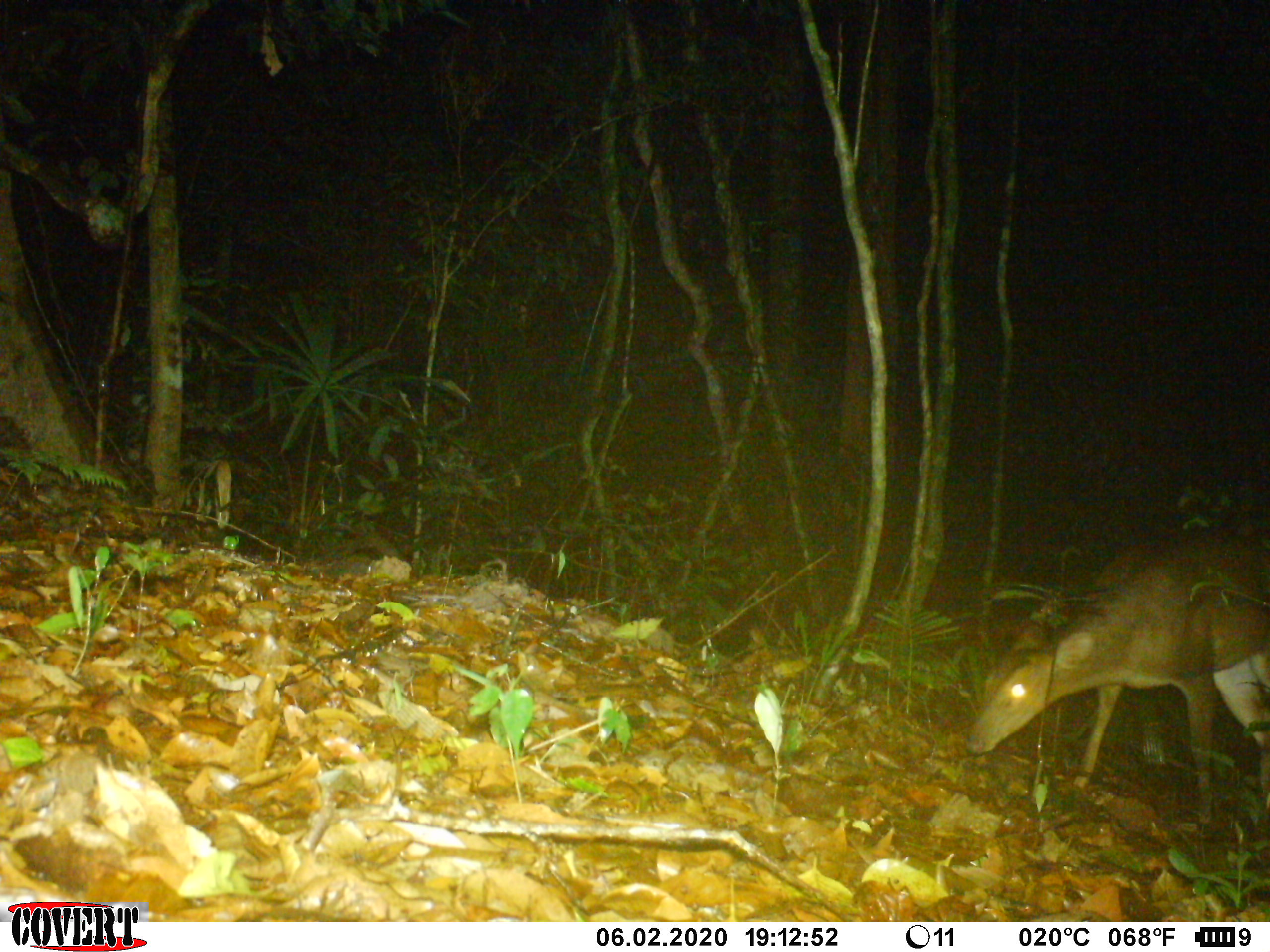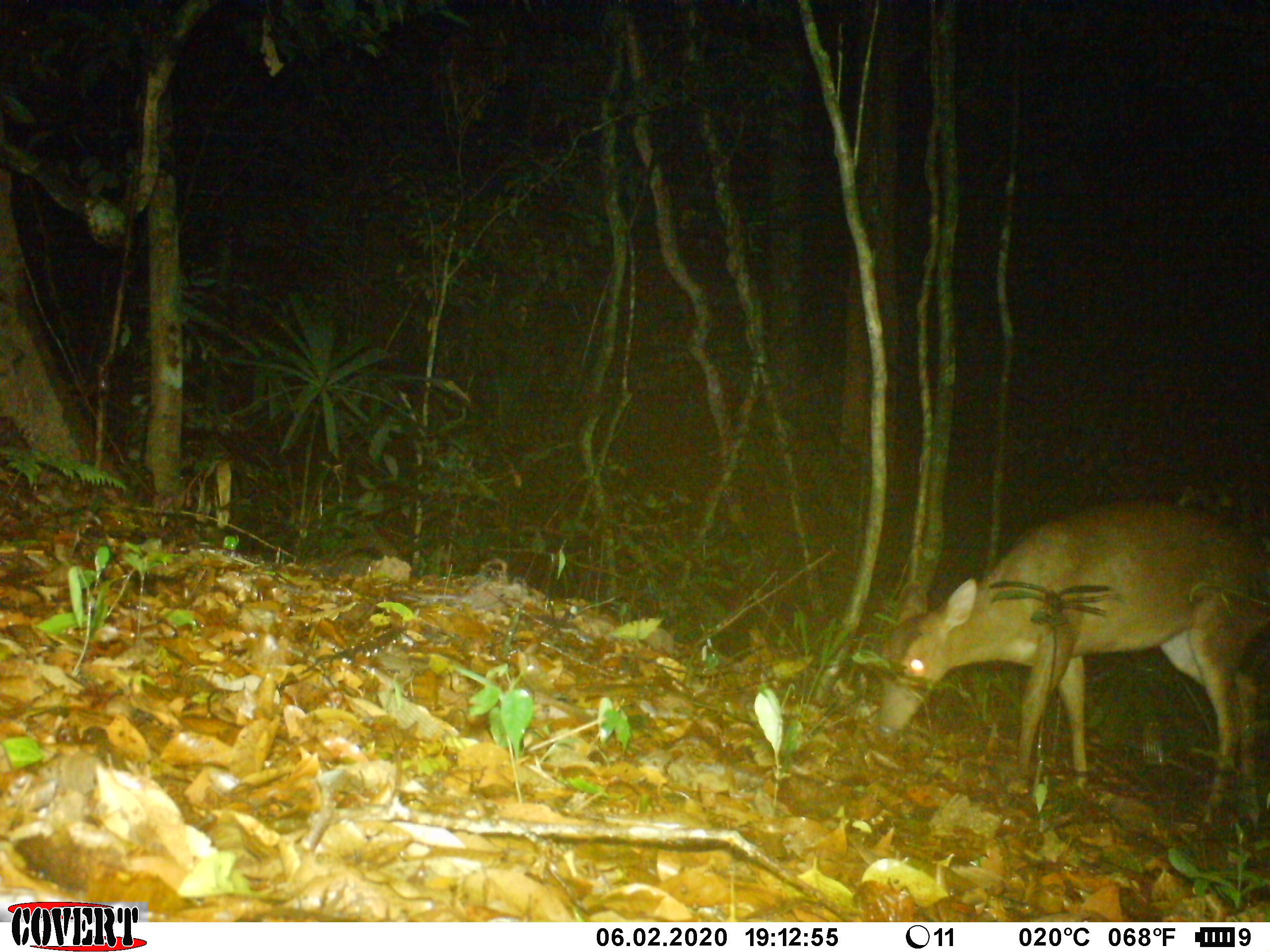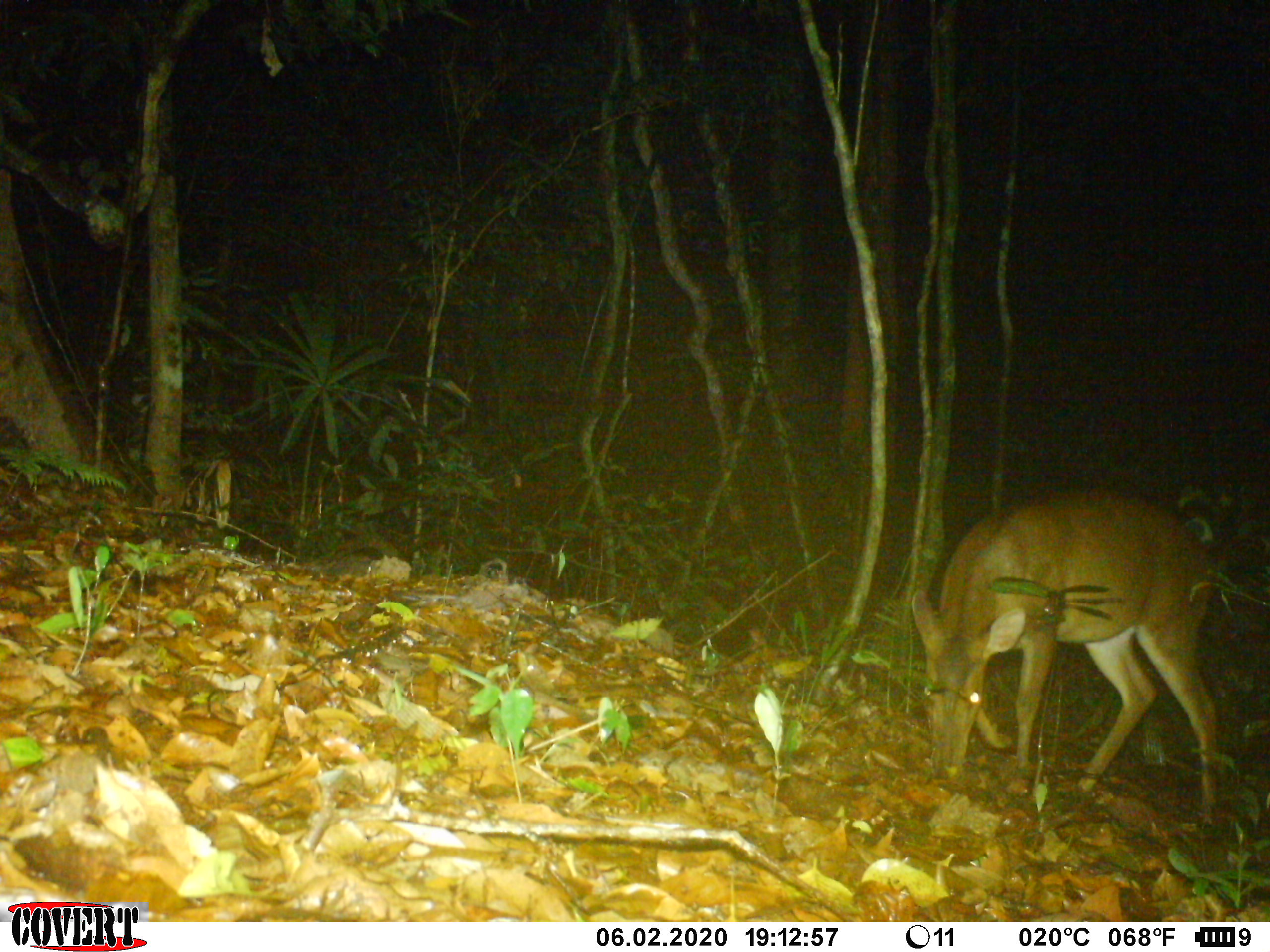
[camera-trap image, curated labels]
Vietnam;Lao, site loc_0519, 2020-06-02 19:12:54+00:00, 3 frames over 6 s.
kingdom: Animalia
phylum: Chordata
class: Mammalia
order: Artiodactyla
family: Cervidae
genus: Muntiacus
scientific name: Muntiacus vuquangensis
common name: large-antlered muntjac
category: large antlered muntjac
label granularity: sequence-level